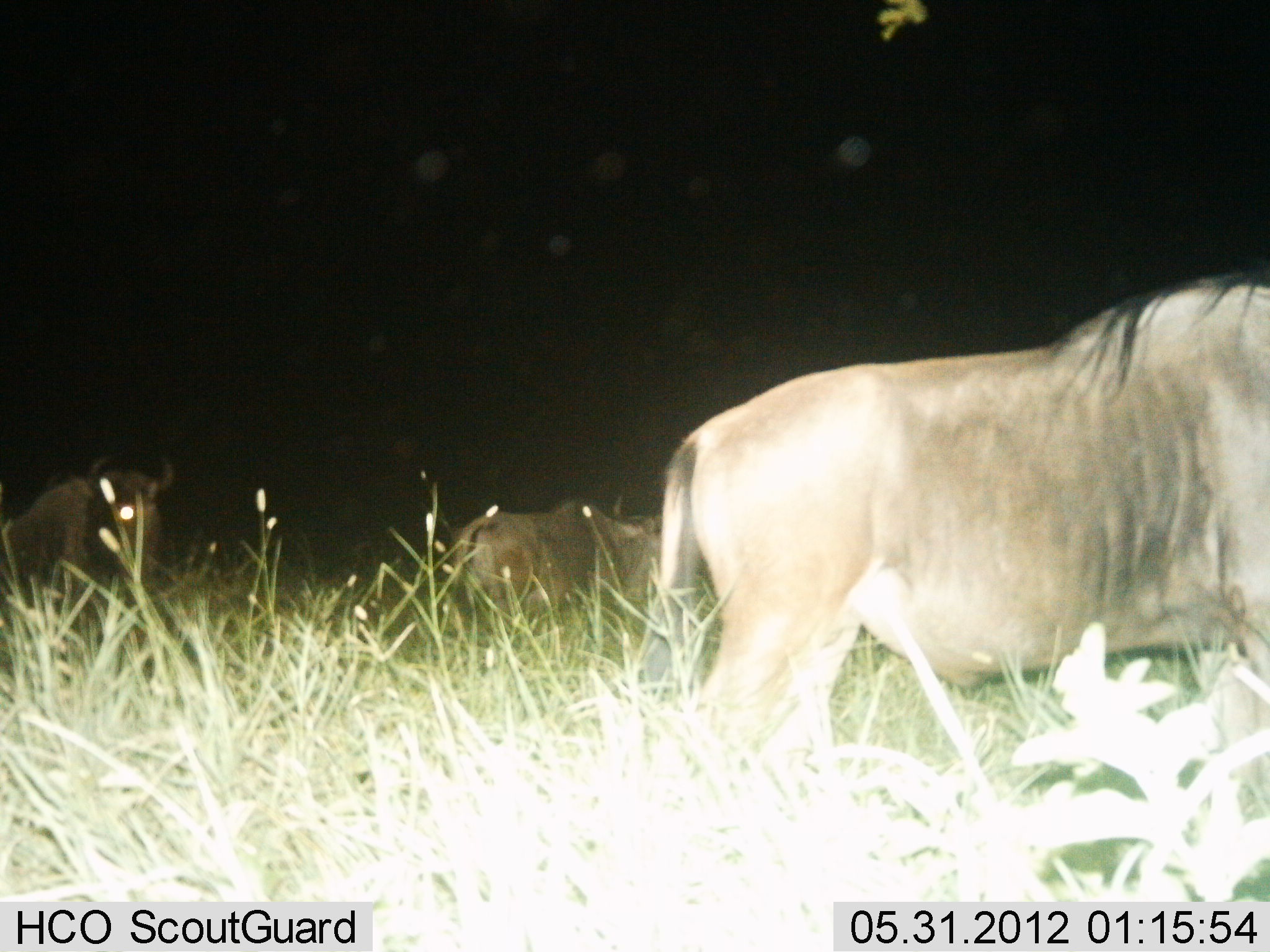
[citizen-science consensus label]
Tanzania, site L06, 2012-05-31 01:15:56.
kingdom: Animalia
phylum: Chordata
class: Mammalia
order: Artiodactyla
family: Bovidae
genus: Connochaetes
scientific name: Connochaetes taurinus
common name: blue wildebeest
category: wildebeest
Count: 3.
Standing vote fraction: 72%.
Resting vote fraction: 11%.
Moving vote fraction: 28%.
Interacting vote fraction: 0%.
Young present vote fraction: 0%.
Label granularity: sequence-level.